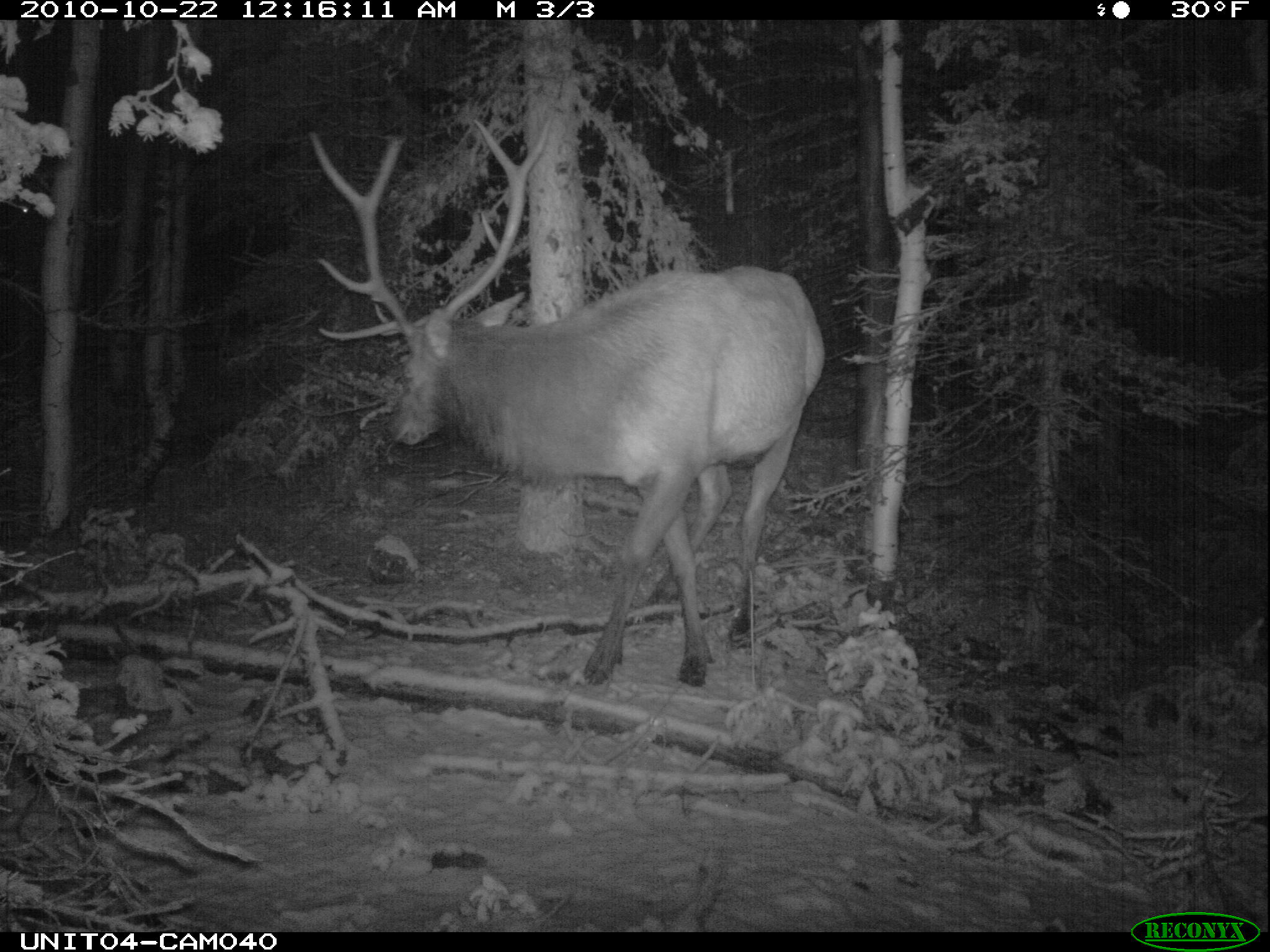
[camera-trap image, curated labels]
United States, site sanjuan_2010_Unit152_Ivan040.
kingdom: Animalia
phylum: Chordata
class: Mammalia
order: Artiodactyla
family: Cervidae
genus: Cervus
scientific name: Cervus elaphus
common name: red deer